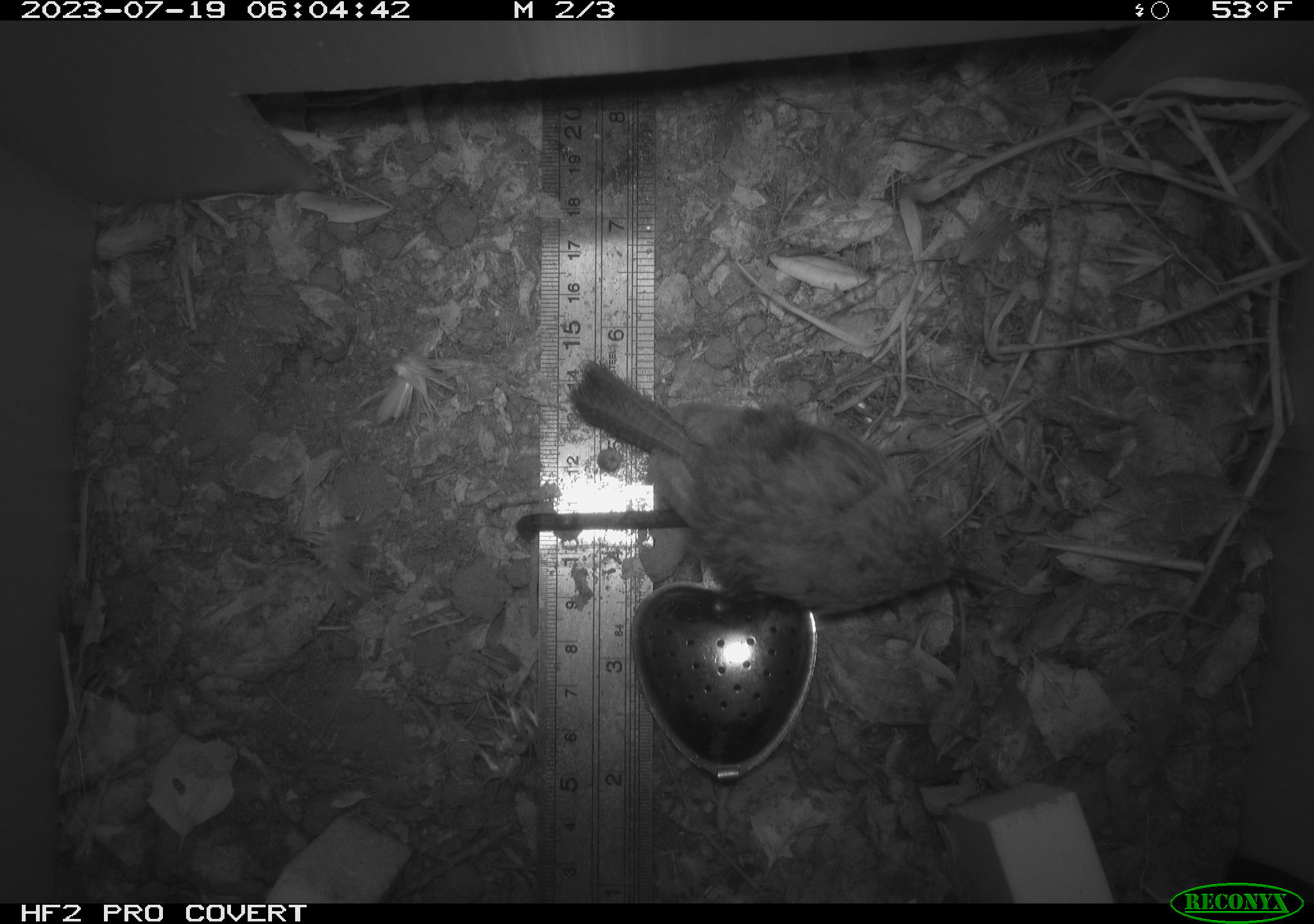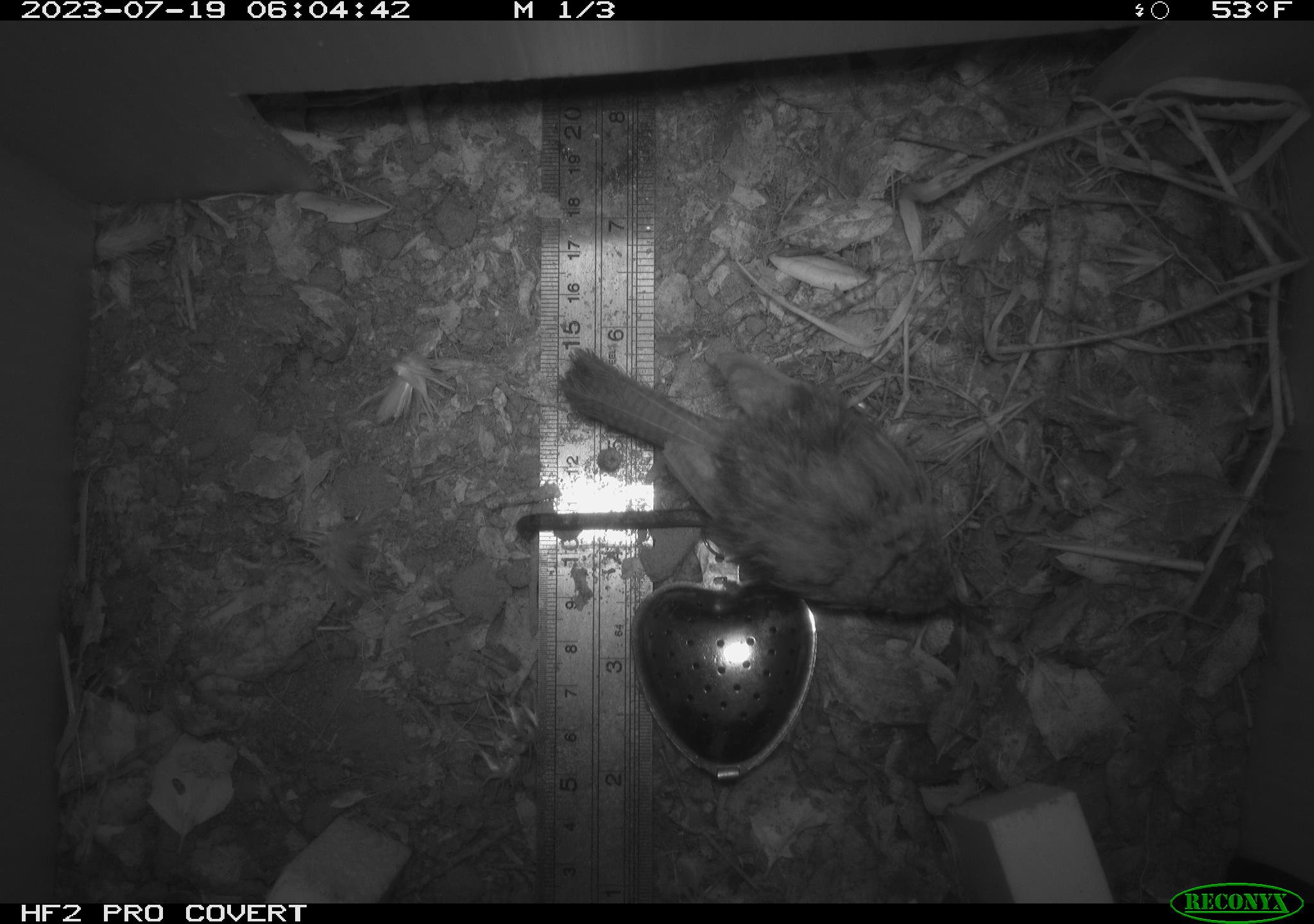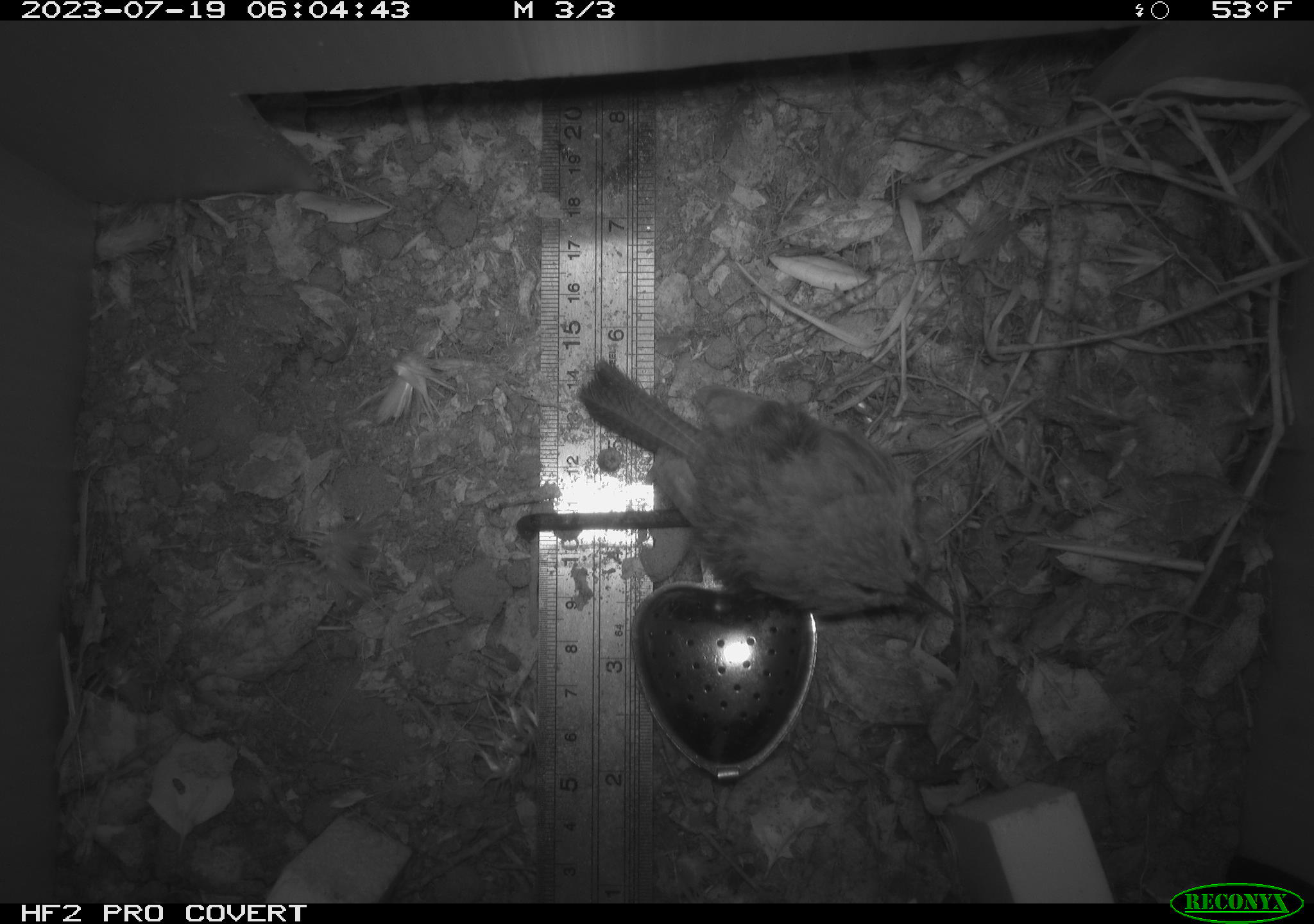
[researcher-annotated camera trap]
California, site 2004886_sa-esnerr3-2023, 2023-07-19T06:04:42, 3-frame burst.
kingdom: Animalia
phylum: Chordata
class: Aves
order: Passeriformes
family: Troglodytidae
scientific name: Troglodytidae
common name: wren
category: troglodytidae family